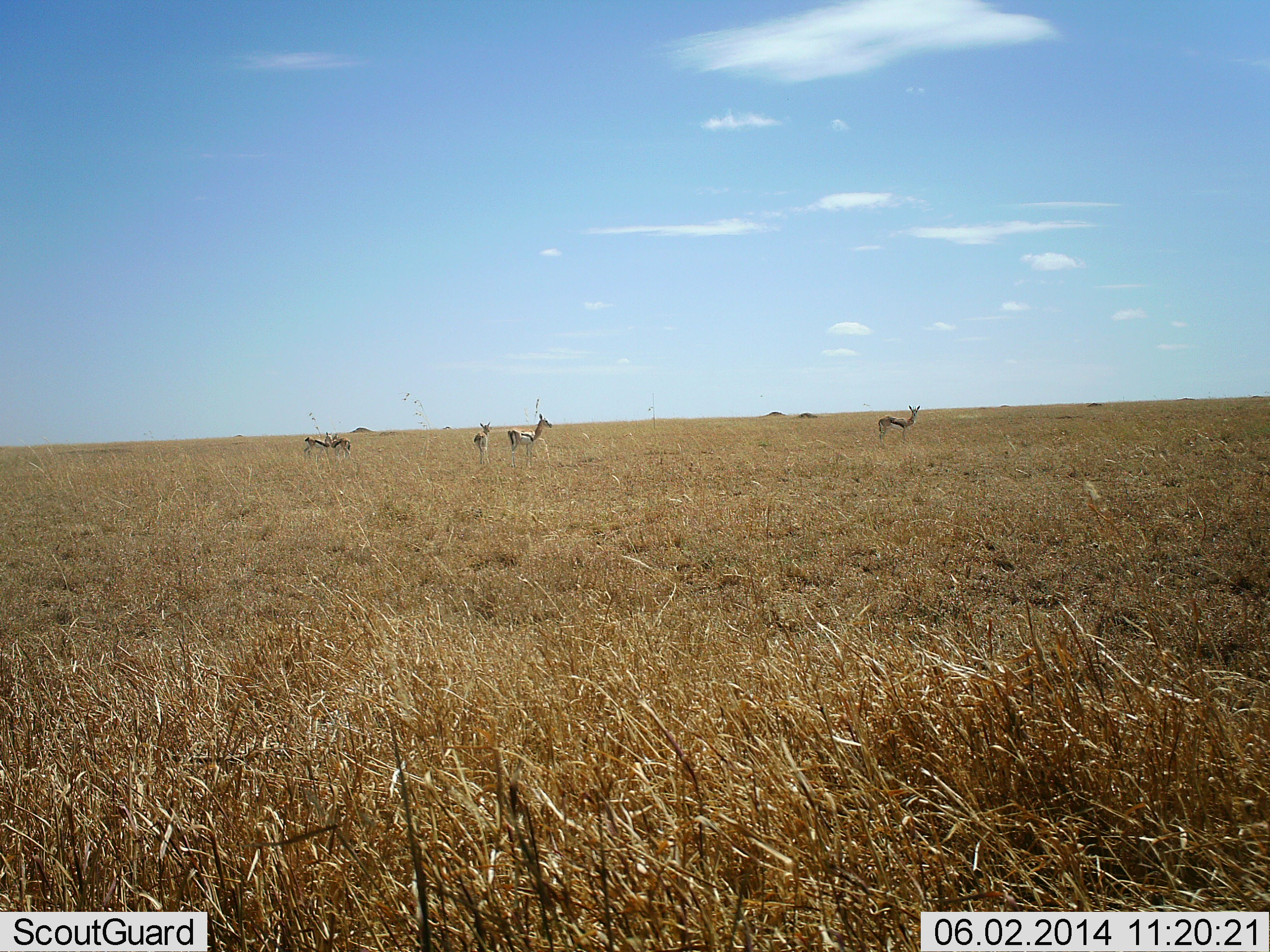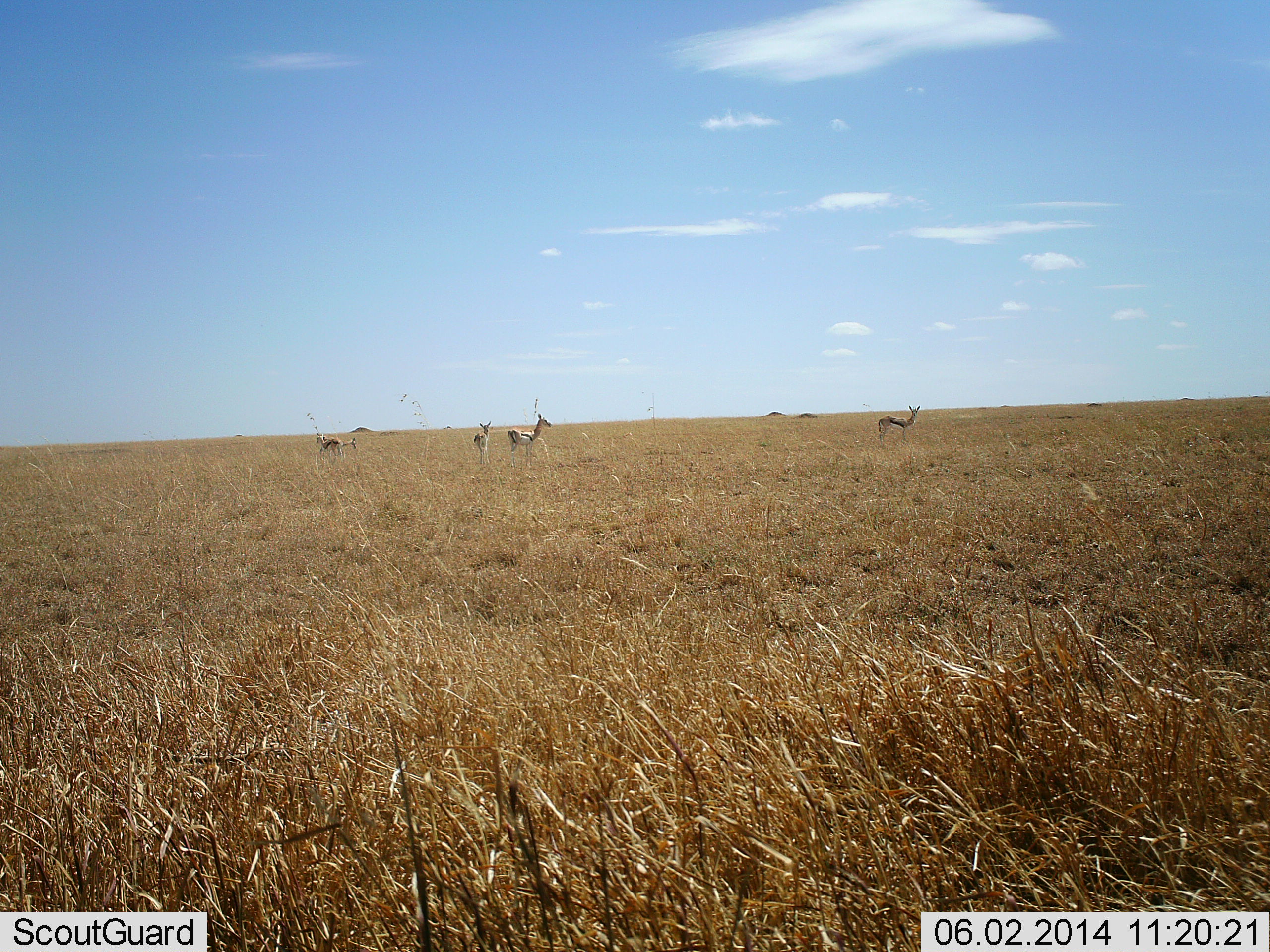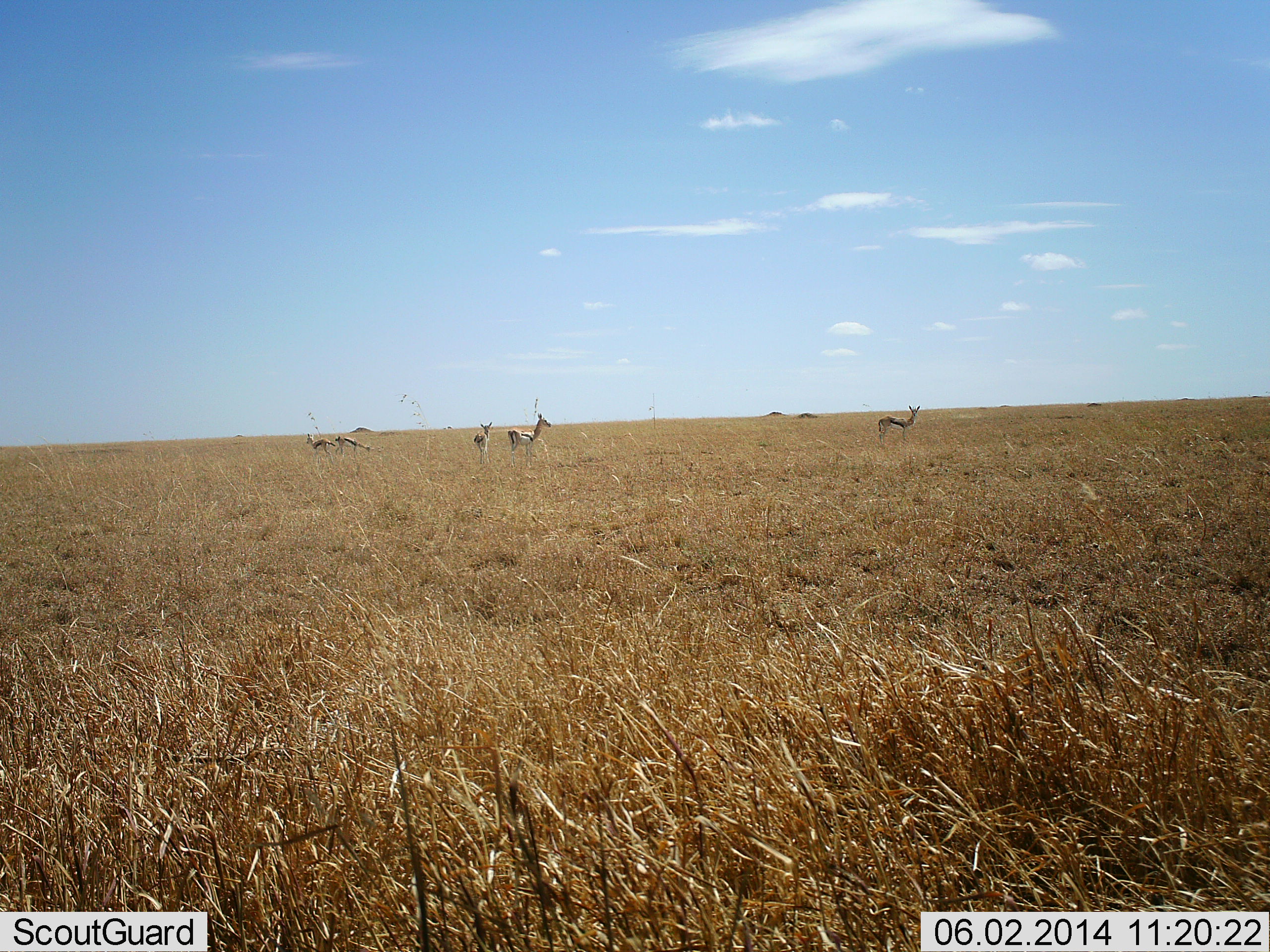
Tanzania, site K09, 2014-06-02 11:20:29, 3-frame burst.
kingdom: Animalia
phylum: Chordata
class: Mammalia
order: Artiodactyla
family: Bovidae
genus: Eudorcas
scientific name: Eudorcas thomsonii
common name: thomson's gazelle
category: gazellethomsons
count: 5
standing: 90%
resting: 0%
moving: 40%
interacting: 10%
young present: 0%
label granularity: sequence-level